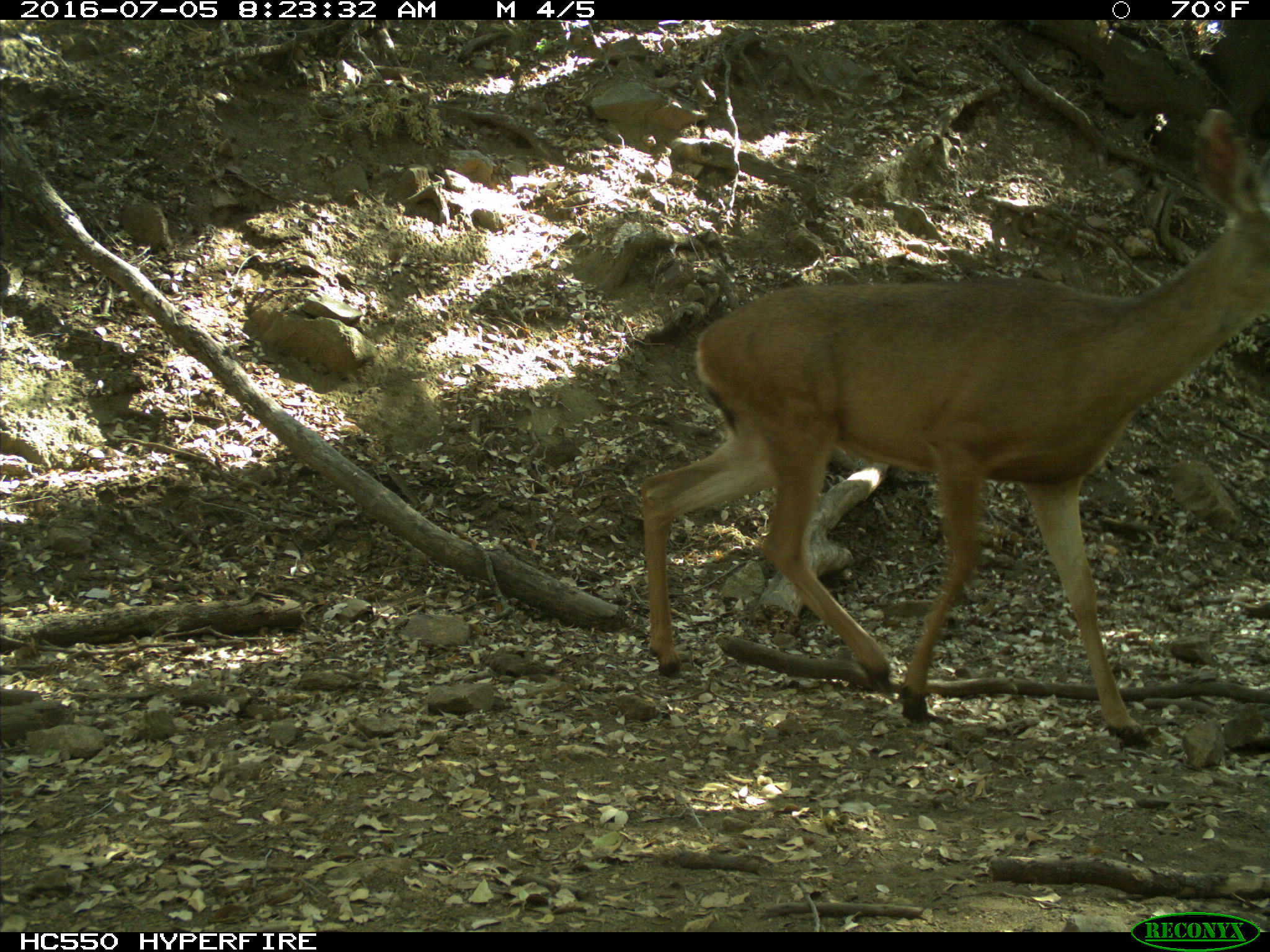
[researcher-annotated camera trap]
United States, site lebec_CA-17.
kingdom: Animalia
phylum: Chordata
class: Mammalia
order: Artiodactyla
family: Cervidae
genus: Odocoileus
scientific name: Odocoileus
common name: deer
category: unidentified deer